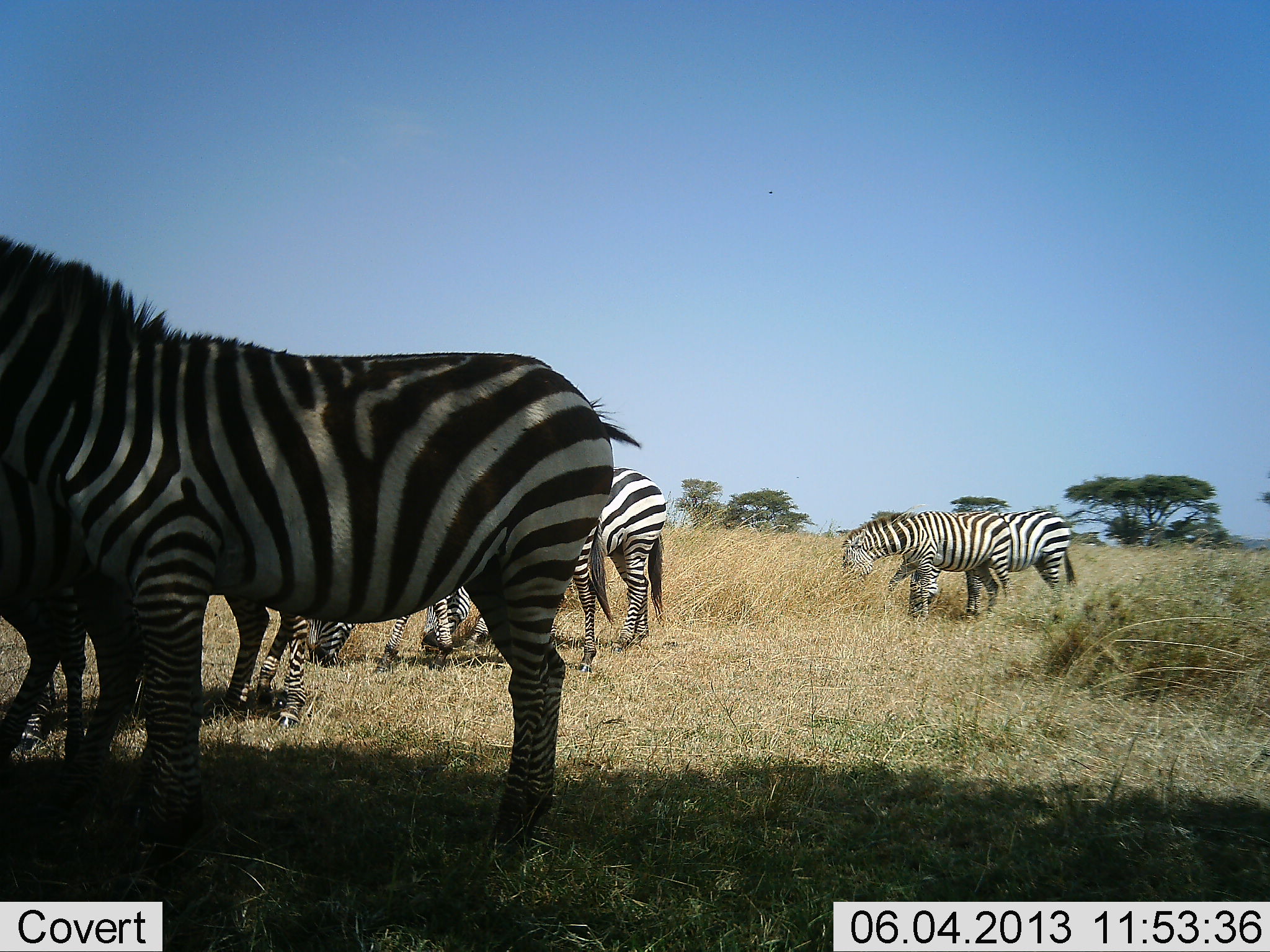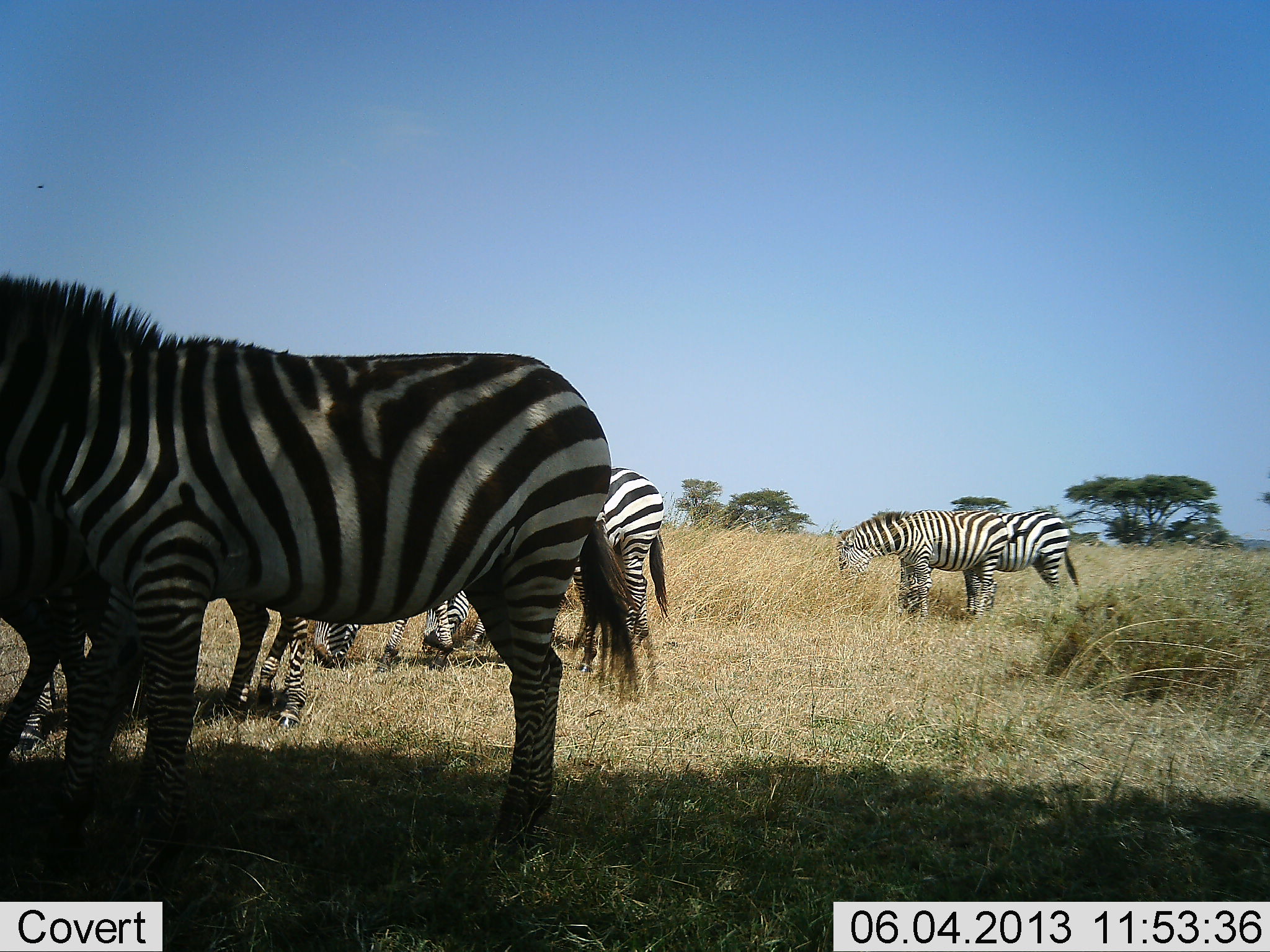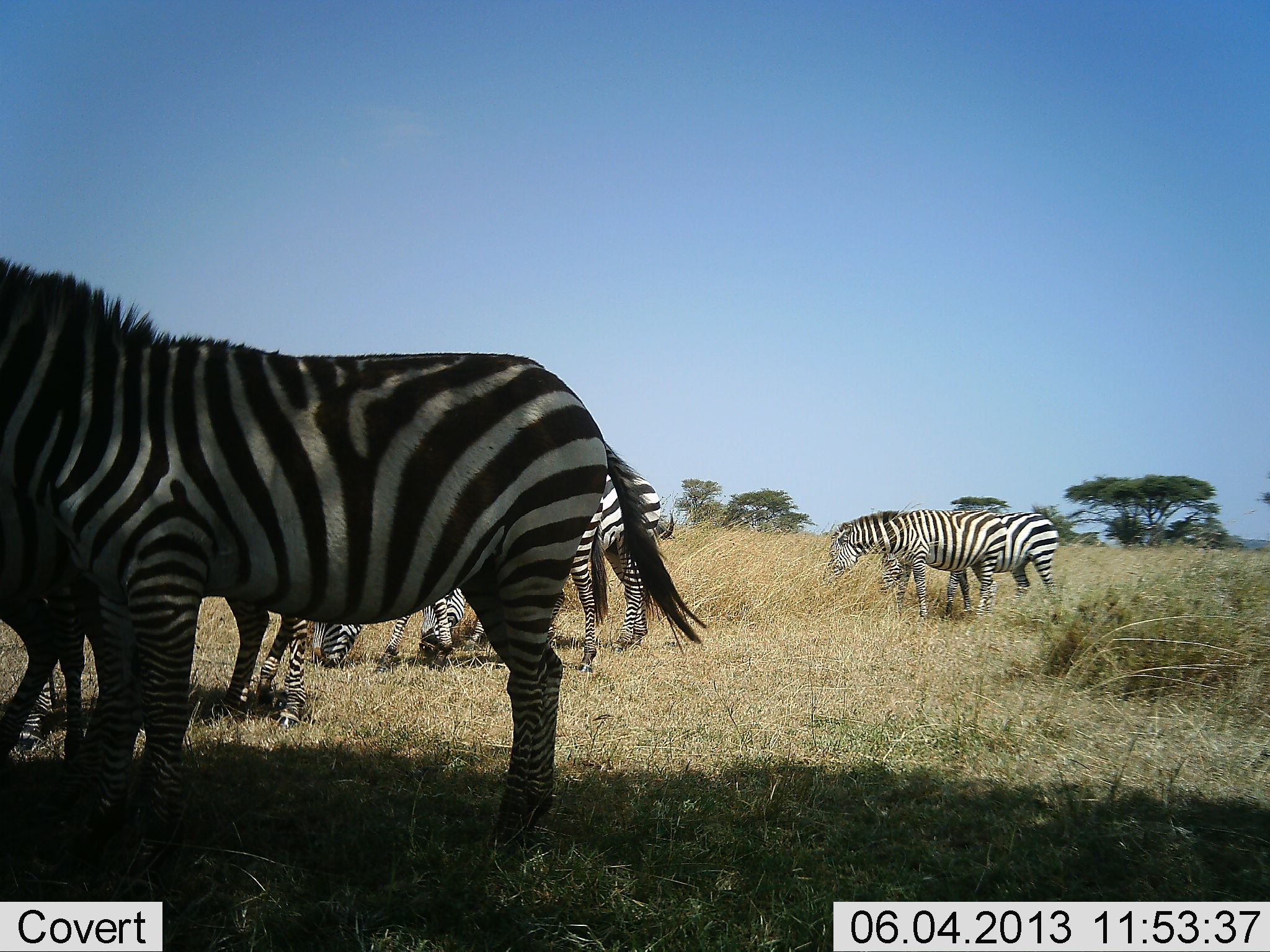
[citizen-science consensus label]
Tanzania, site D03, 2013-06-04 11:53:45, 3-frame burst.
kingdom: Animalia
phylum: Chordata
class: Mammalia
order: Perissodactyla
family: Equidae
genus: Equus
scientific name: Equus quagga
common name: plains zebra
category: zebra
Zebra (plains zebra) (Equus quagga), count 6. Behavior (volunteer vote fractions): standing 100%, resting 10%, moving 10%, interacting 0%. Young present (vote fraction): 0%. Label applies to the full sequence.